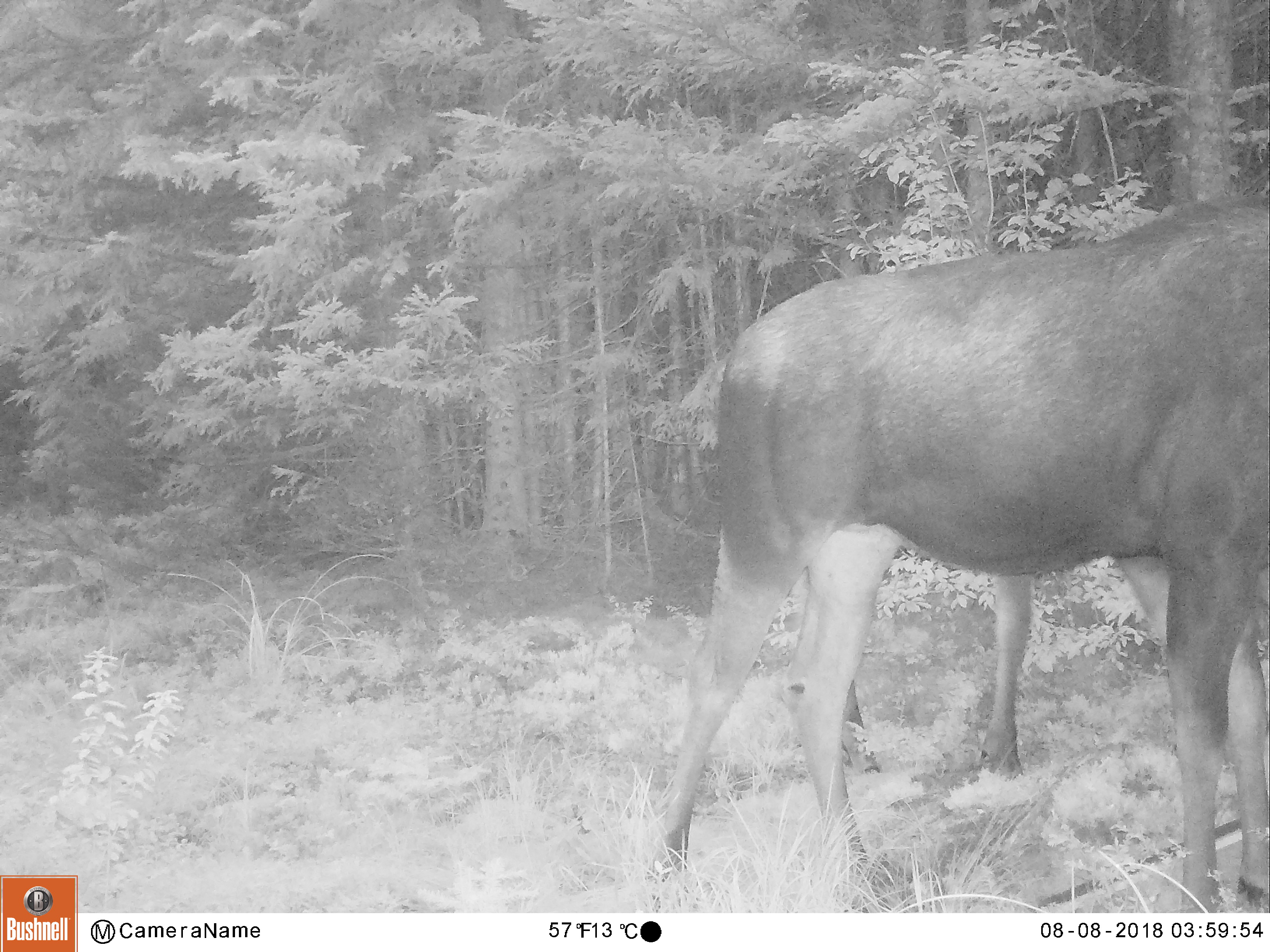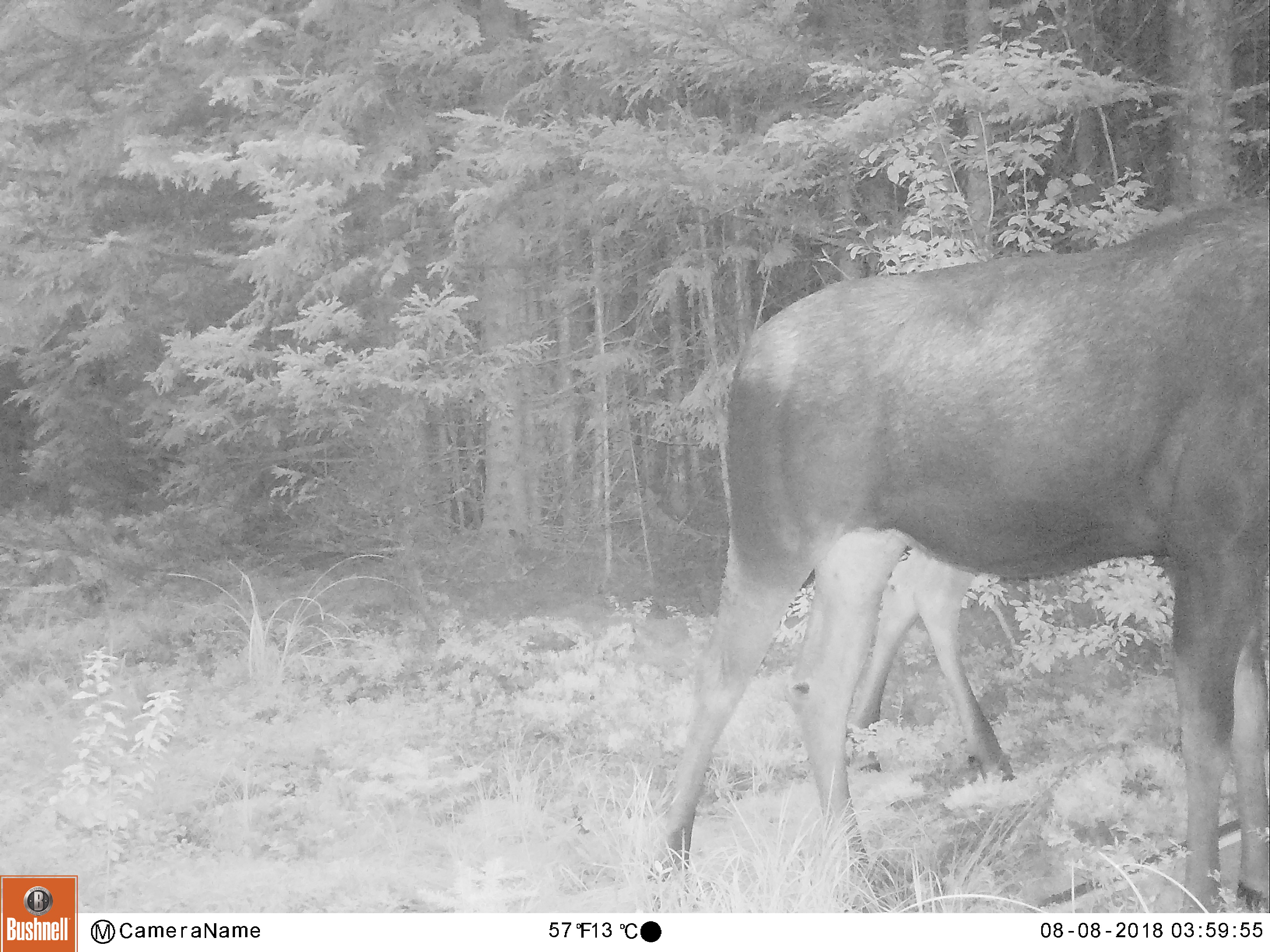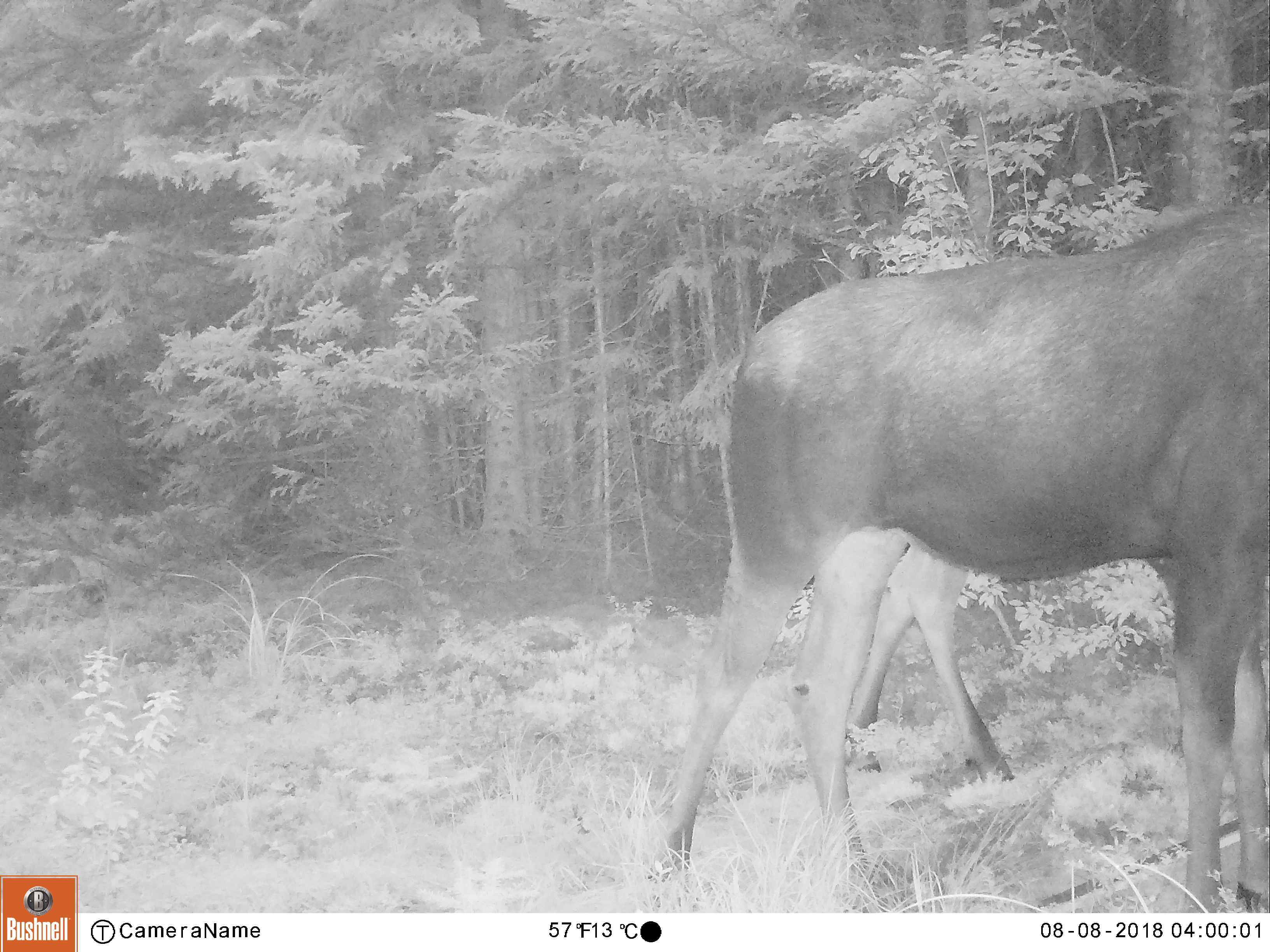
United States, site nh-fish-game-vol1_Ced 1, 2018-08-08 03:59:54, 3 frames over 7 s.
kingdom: Animalia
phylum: Chordata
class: Mammalia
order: Artiodactyla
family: Cervidae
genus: Alces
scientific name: Alces alces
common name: moose